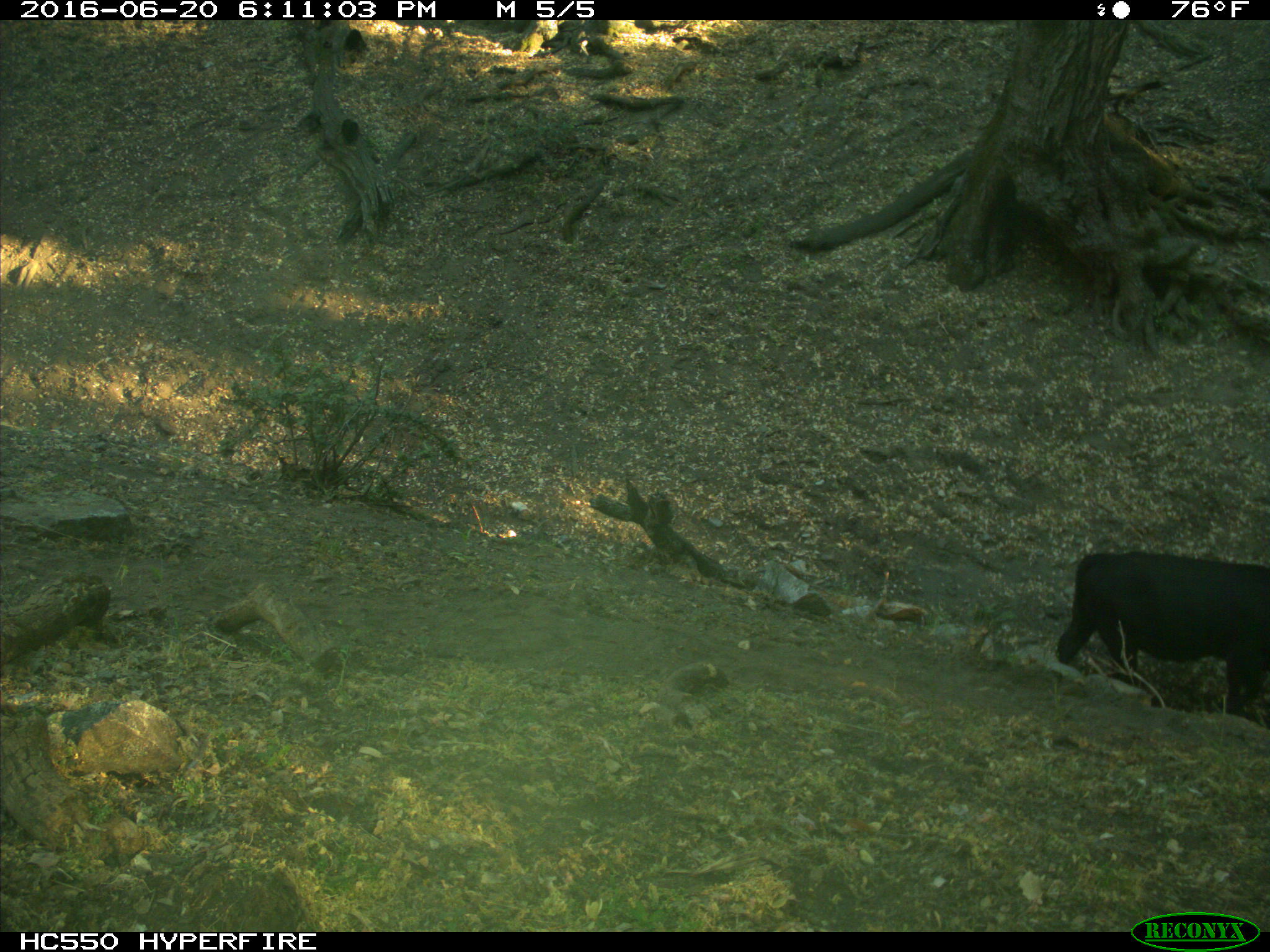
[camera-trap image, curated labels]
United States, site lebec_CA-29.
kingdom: Animalia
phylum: Chordata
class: Mammalia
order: Artiodactyla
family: Bovidae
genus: Bos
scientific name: Bos taurus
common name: domestic cow